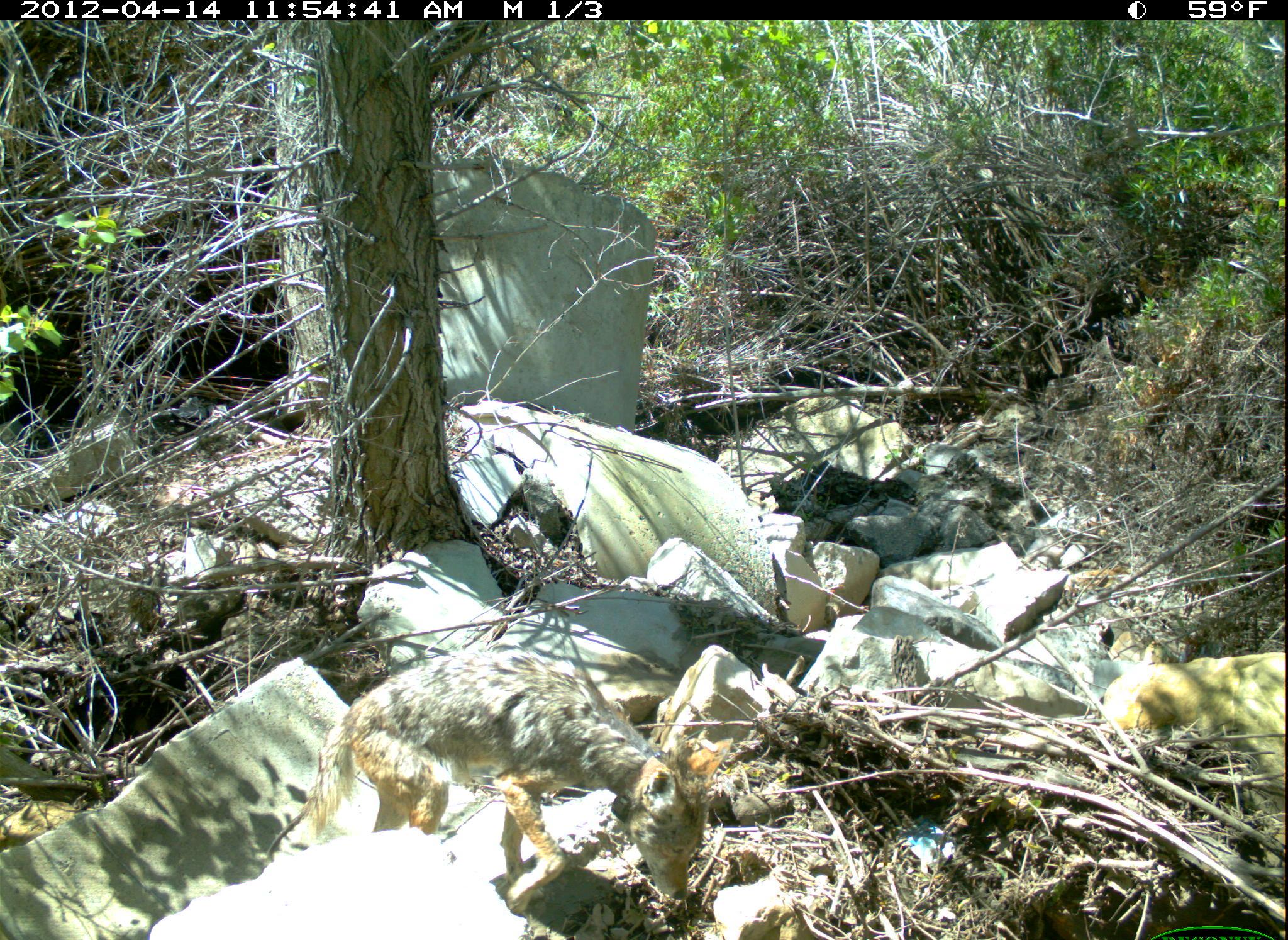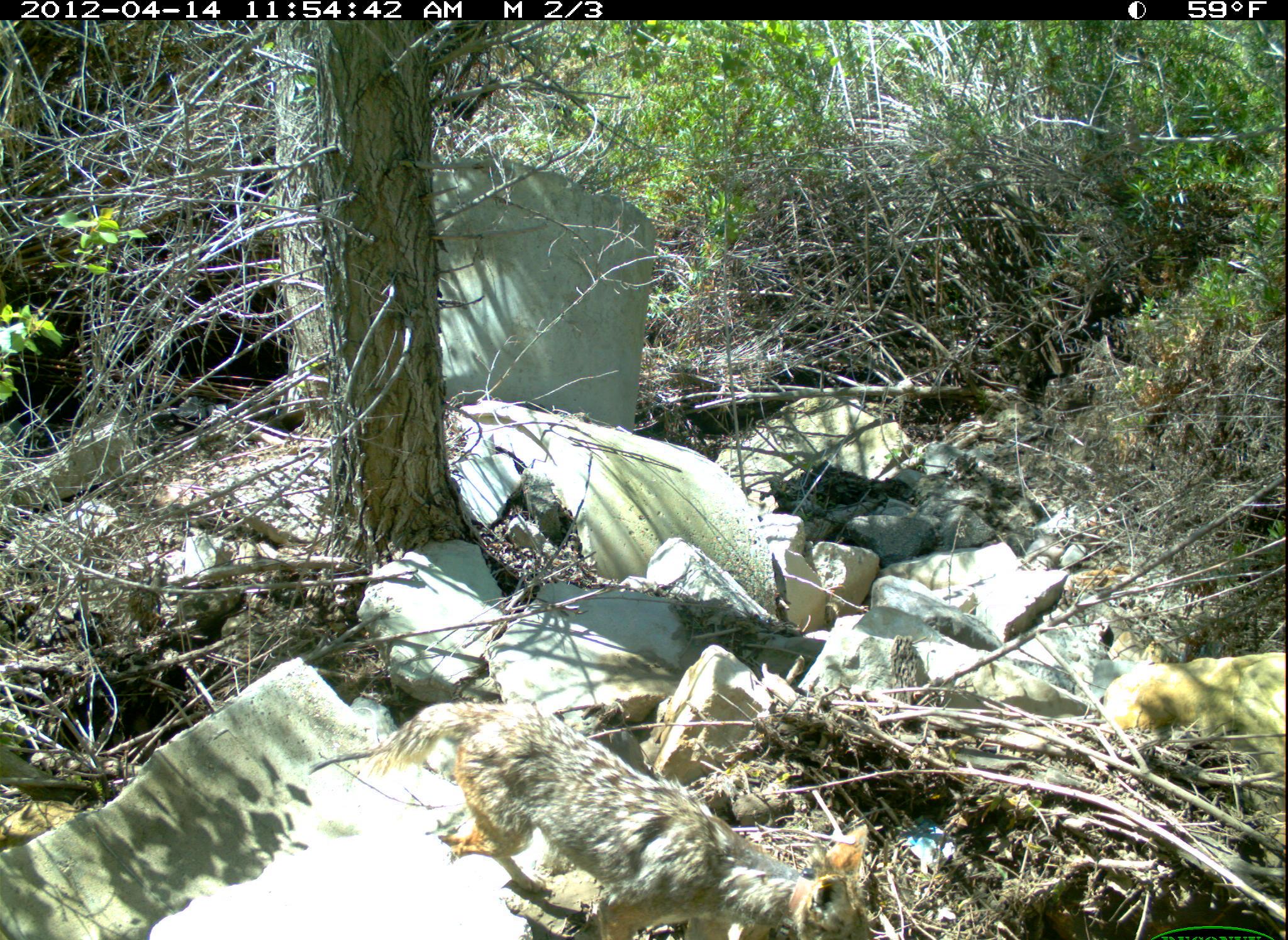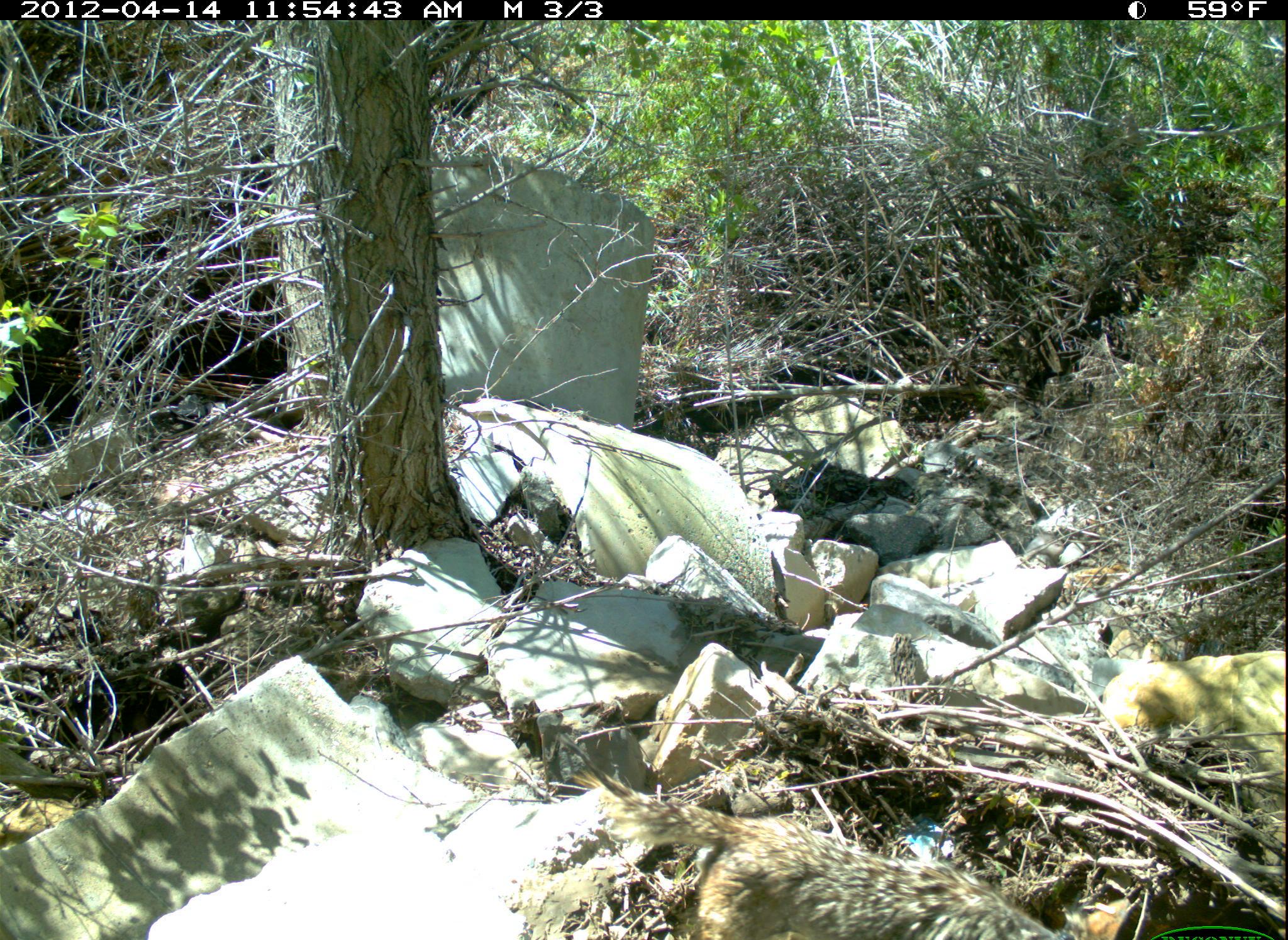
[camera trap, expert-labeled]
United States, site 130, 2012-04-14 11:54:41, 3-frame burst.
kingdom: Animalia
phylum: Chordata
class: Mammalia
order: Carnivora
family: Canidae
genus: Canis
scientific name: Canis latrans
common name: coyote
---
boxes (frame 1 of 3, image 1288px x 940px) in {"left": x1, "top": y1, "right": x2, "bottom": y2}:
coyote: {"left": 309, "top": 643, "right": 742, "bottom": 920}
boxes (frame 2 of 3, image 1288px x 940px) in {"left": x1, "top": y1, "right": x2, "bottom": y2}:
coyote: {"left": 351, "top": 688, "right": 889, "bottom": 936}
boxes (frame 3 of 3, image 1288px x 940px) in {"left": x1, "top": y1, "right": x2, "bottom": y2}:
coyote: {"left": 568, "top": 760, "right": 1140, "bottom": 936}